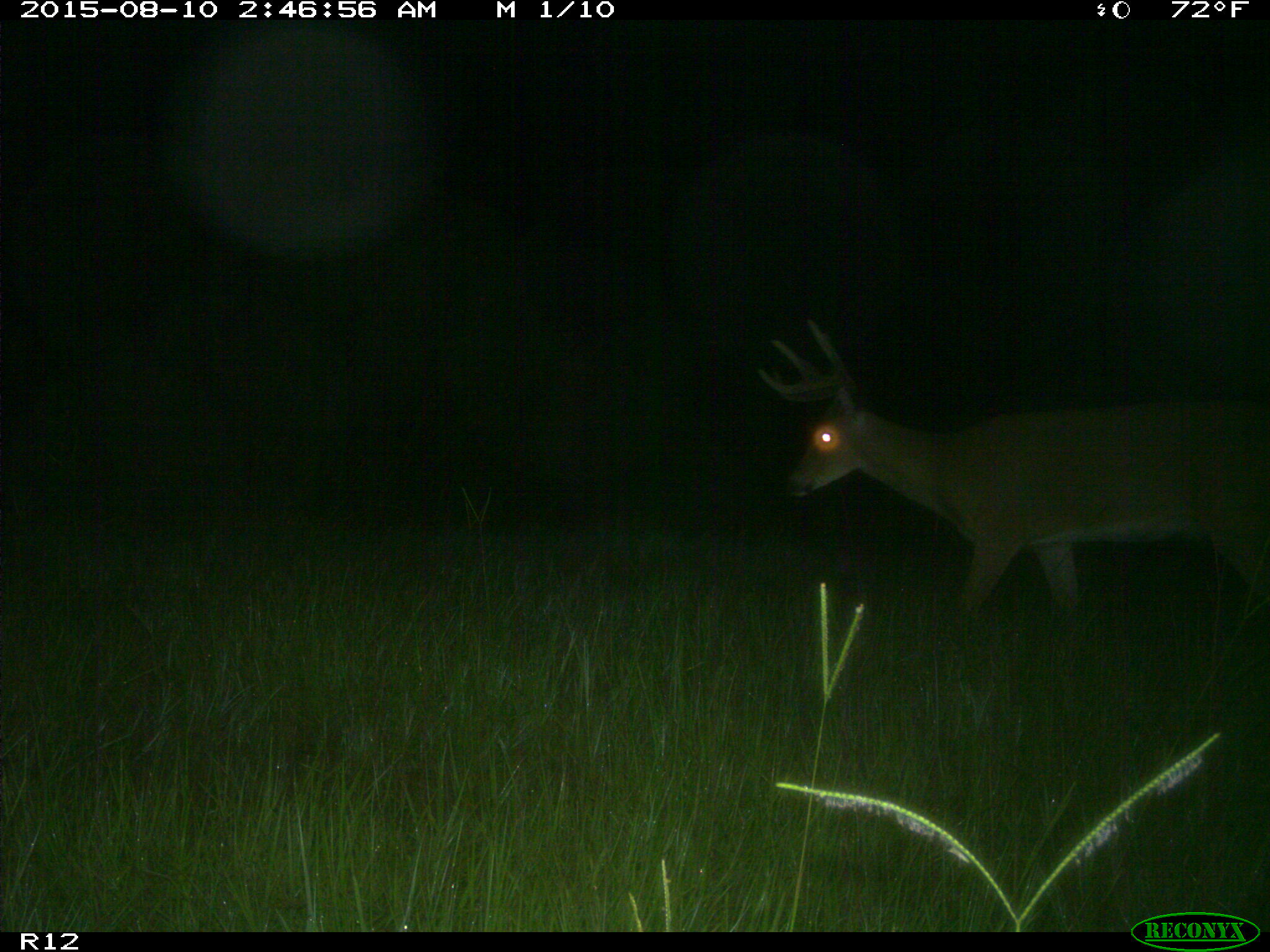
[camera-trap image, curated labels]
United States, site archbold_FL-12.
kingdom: Animalia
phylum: Chordata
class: Mammalia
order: Artiodactyla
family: Cervidae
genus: Odocoileus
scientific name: Odocoileus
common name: deer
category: unidentified deer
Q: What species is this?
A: Unidentified deer (deer) (Odocoileus).